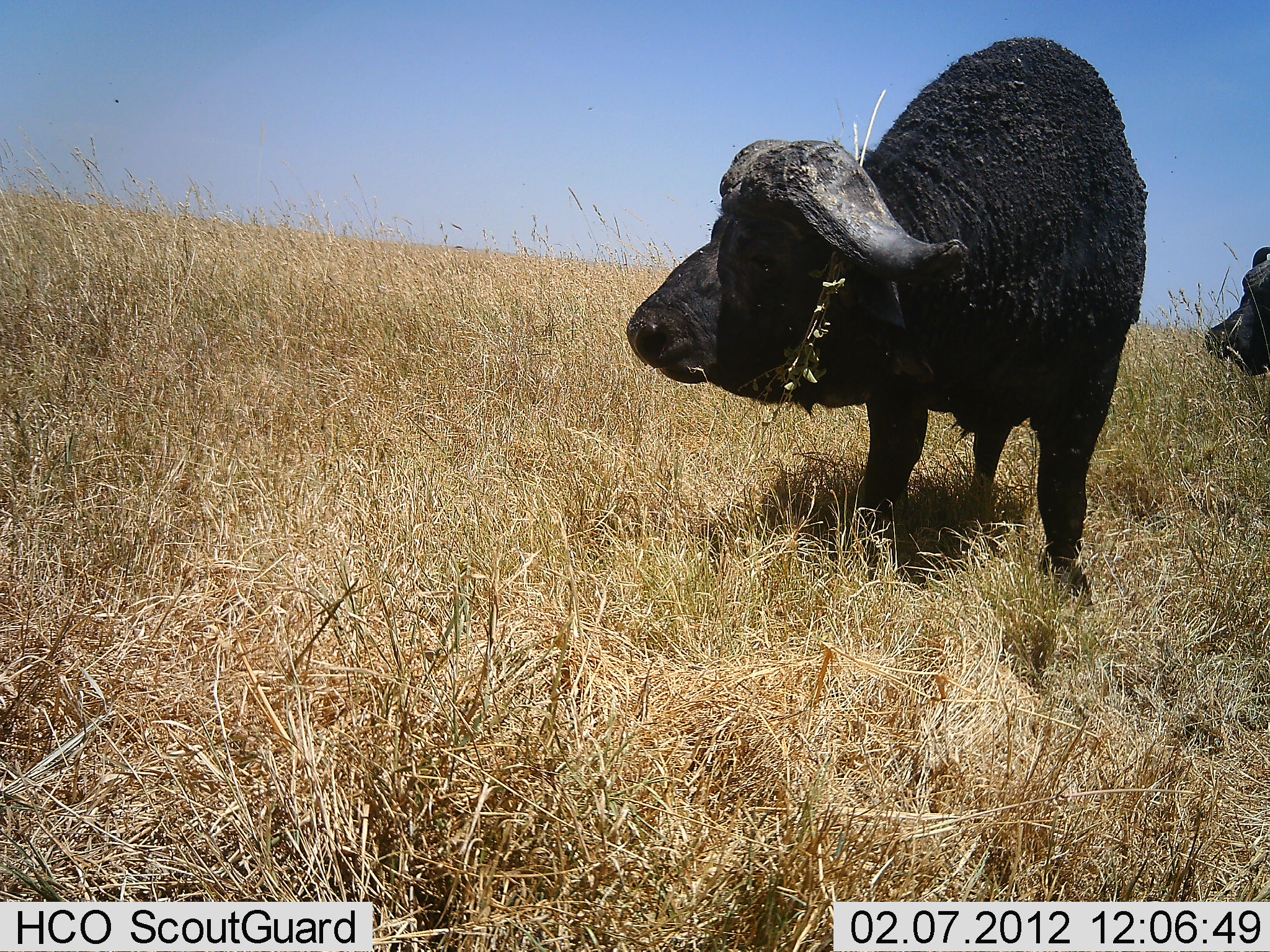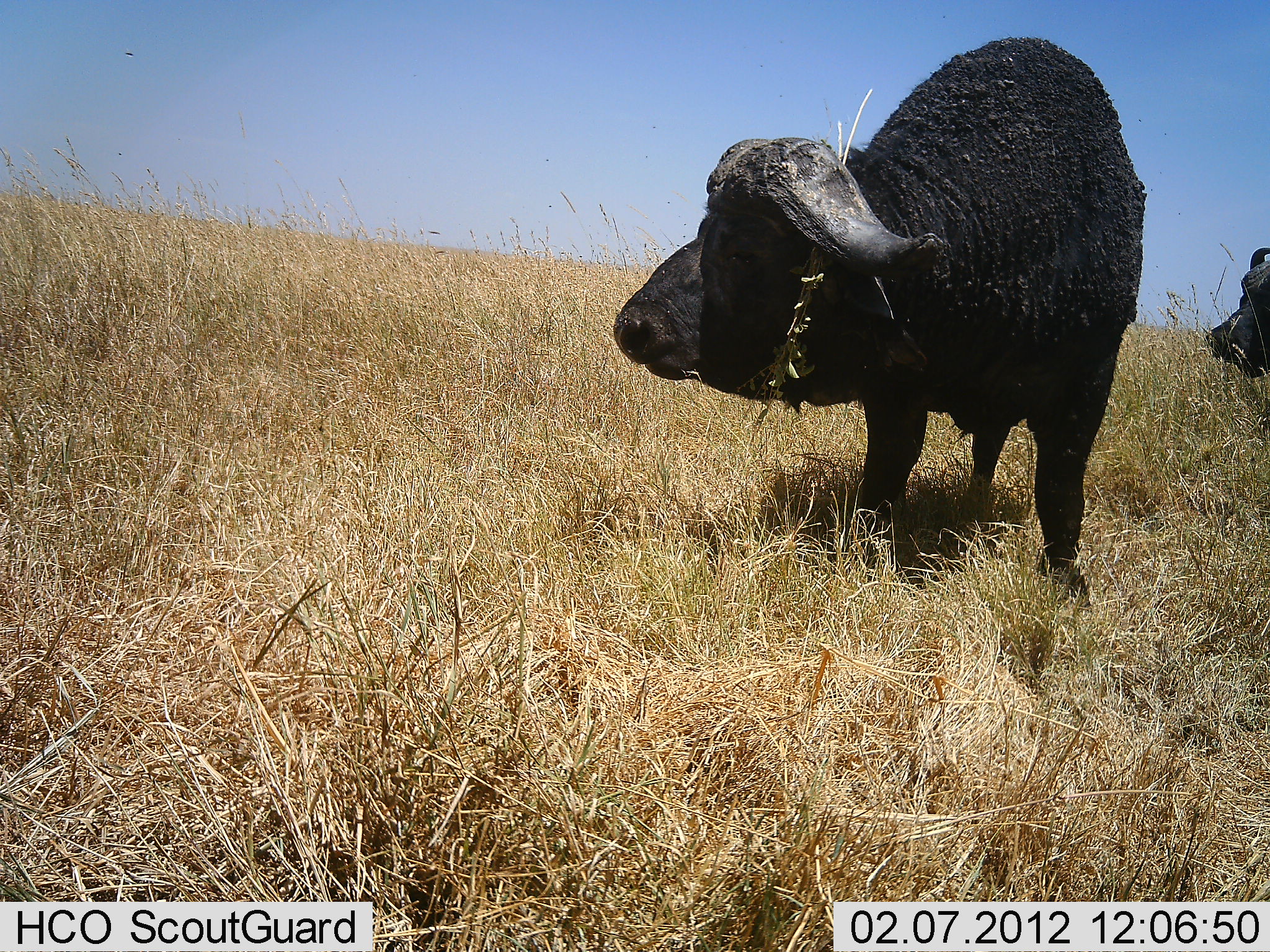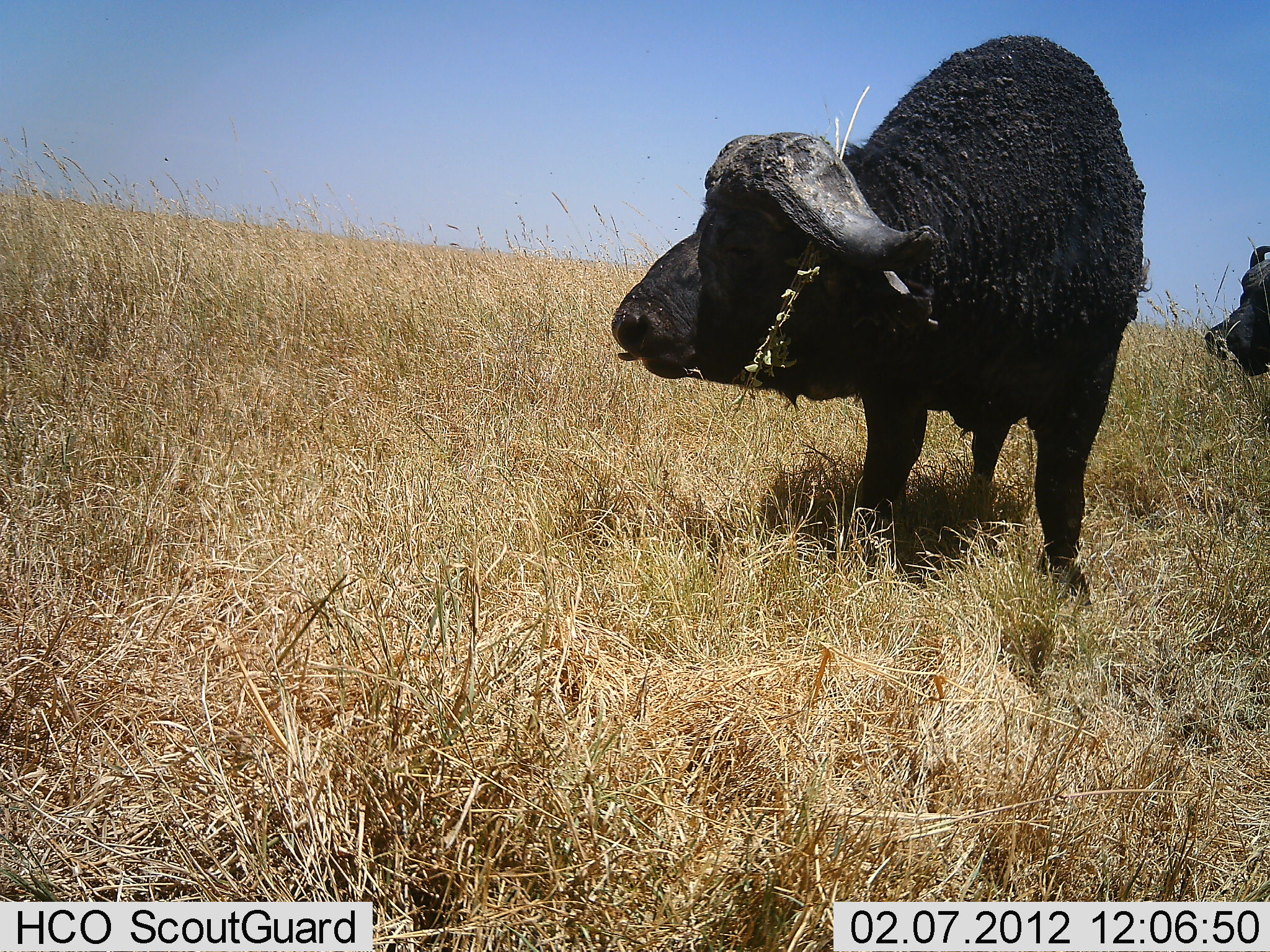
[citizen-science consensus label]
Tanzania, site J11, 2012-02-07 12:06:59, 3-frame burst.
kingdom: Animalia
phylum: Chordata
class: Mammalia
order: Artiodactyla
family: Bovidae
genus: Syncerus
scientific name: Syncerus caffer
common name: cape buffalo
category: buffalo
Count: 2.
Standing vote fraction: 88%.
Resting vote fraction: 0%.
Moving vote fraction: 0%.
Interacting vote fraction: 0%.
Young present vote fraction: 0%.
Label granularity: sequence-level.